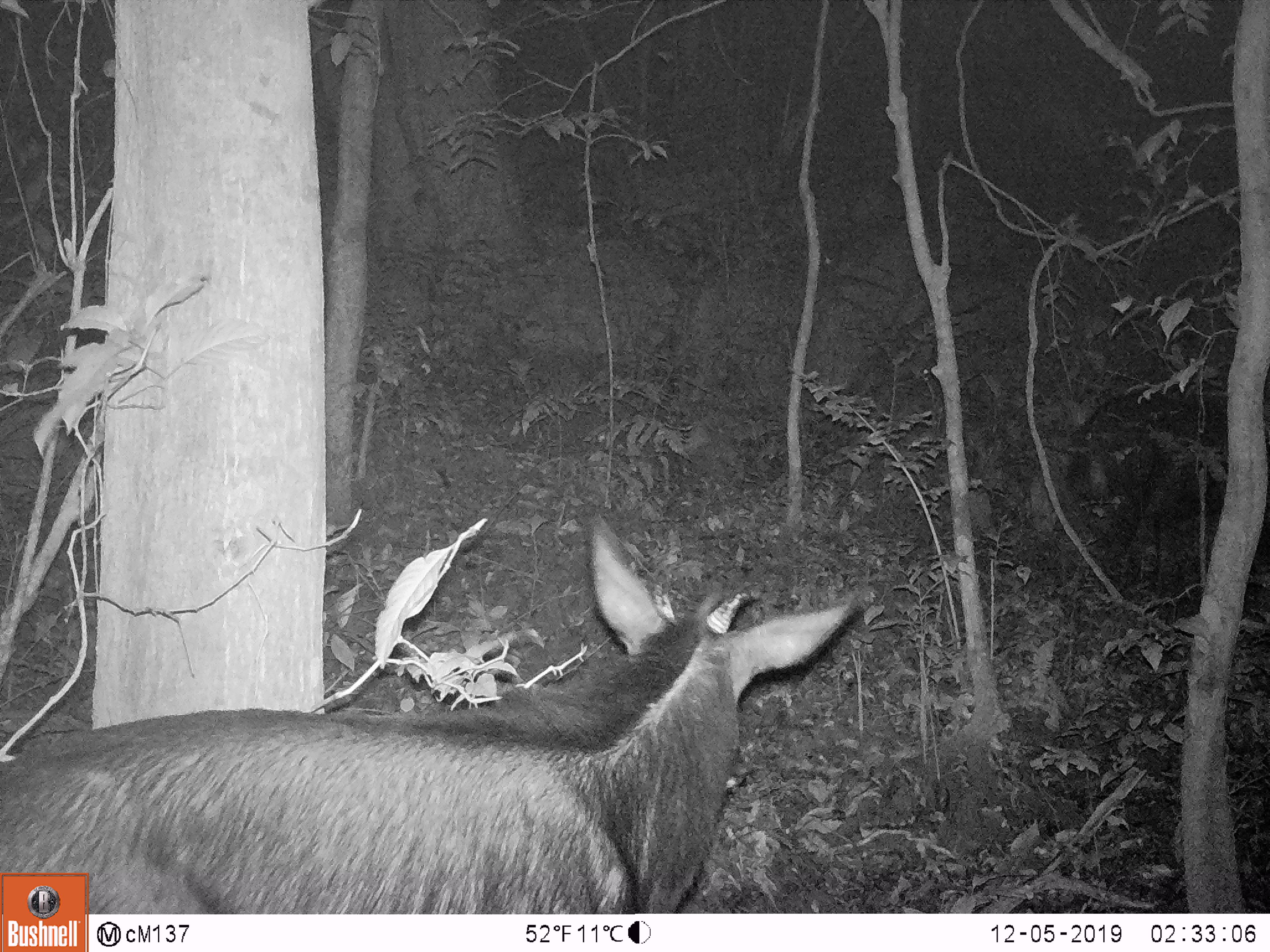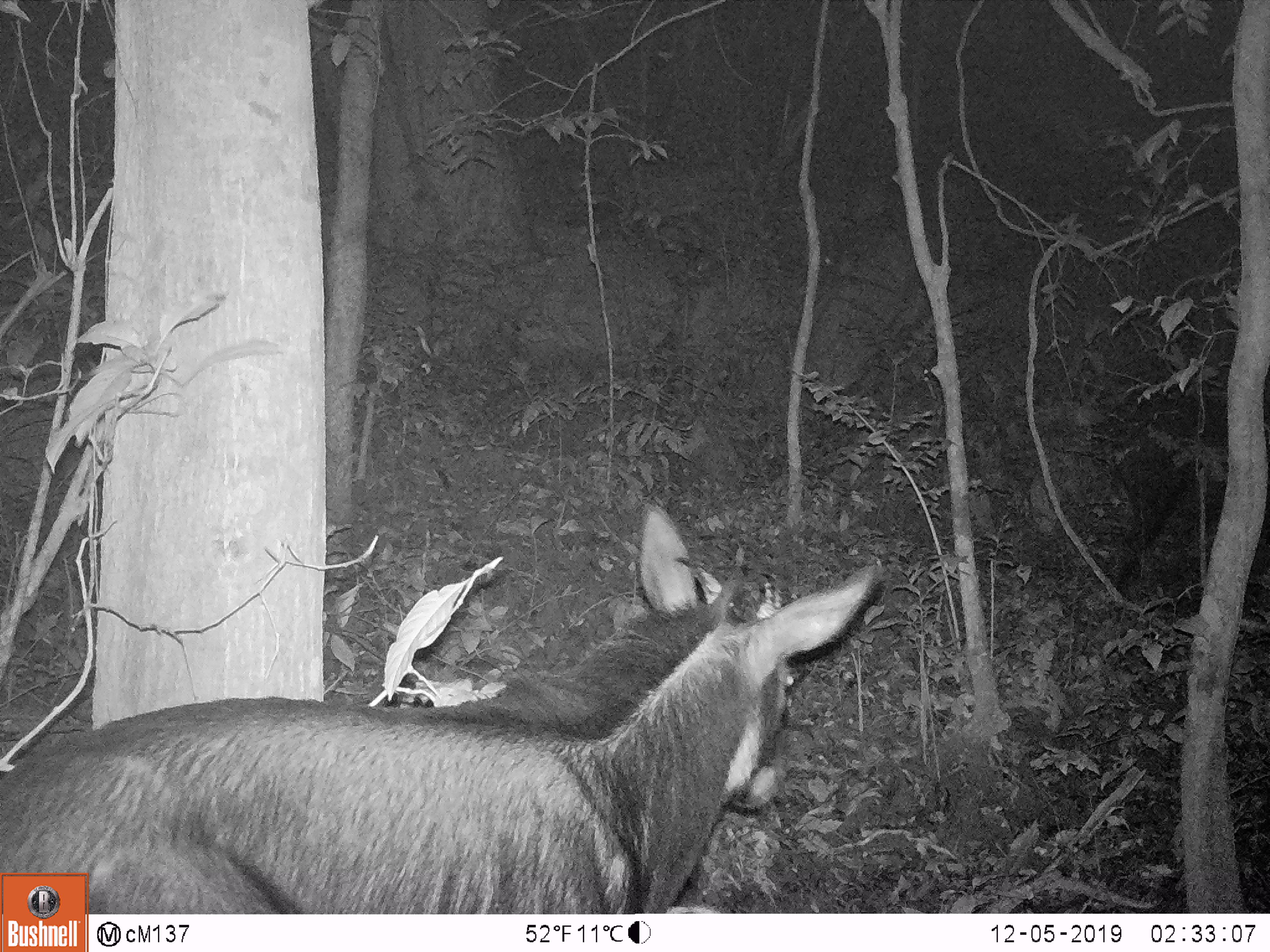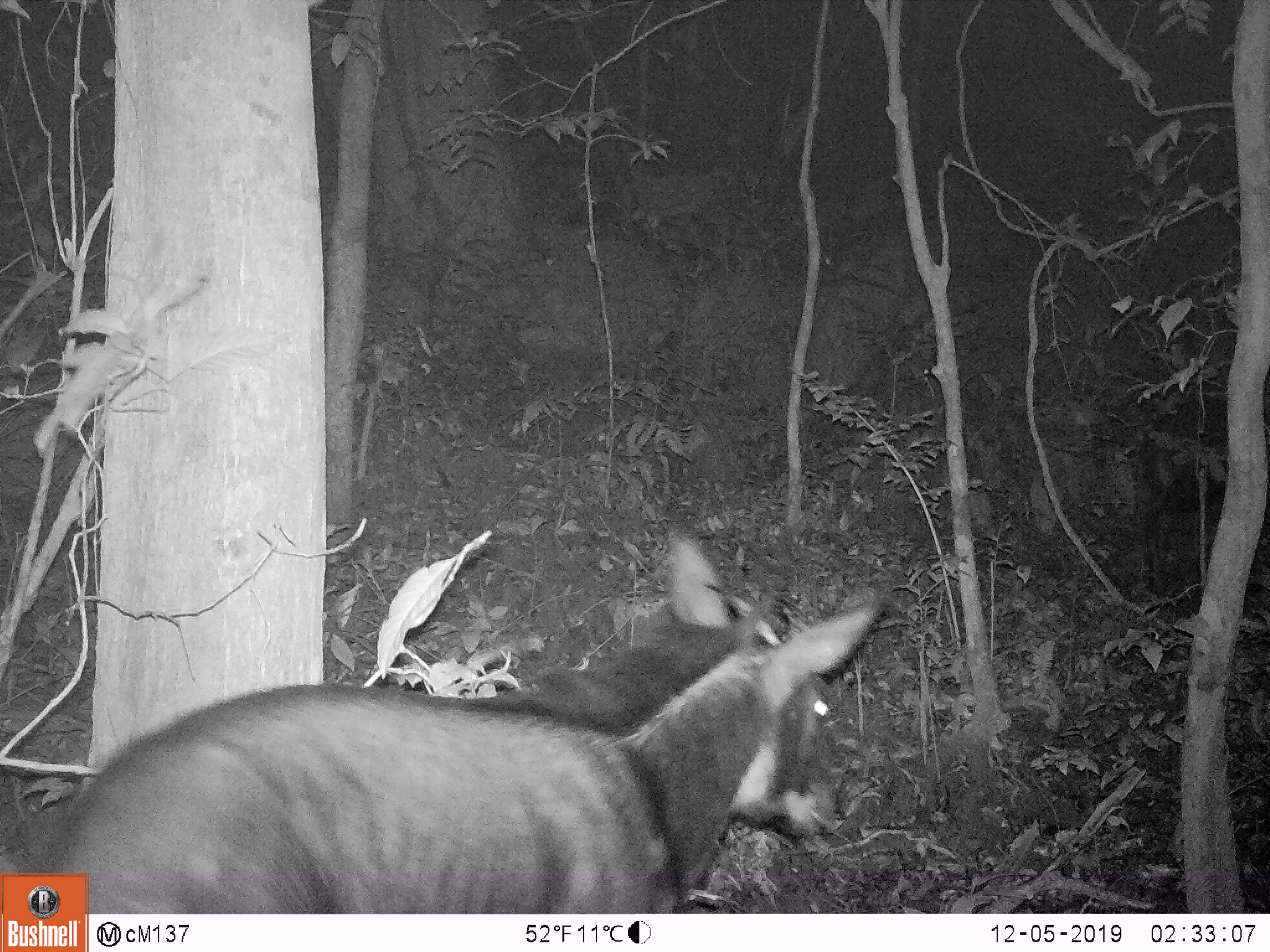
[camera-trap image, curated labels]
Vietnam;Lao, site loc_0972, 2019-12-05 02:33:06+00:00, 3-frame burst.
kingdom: Animalia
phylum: Chordata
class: Mammalia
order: Artiodactyla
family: Bovidae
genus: Capricornis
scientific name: Capricornis sumatraensis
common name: chinese serow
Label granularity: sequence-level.